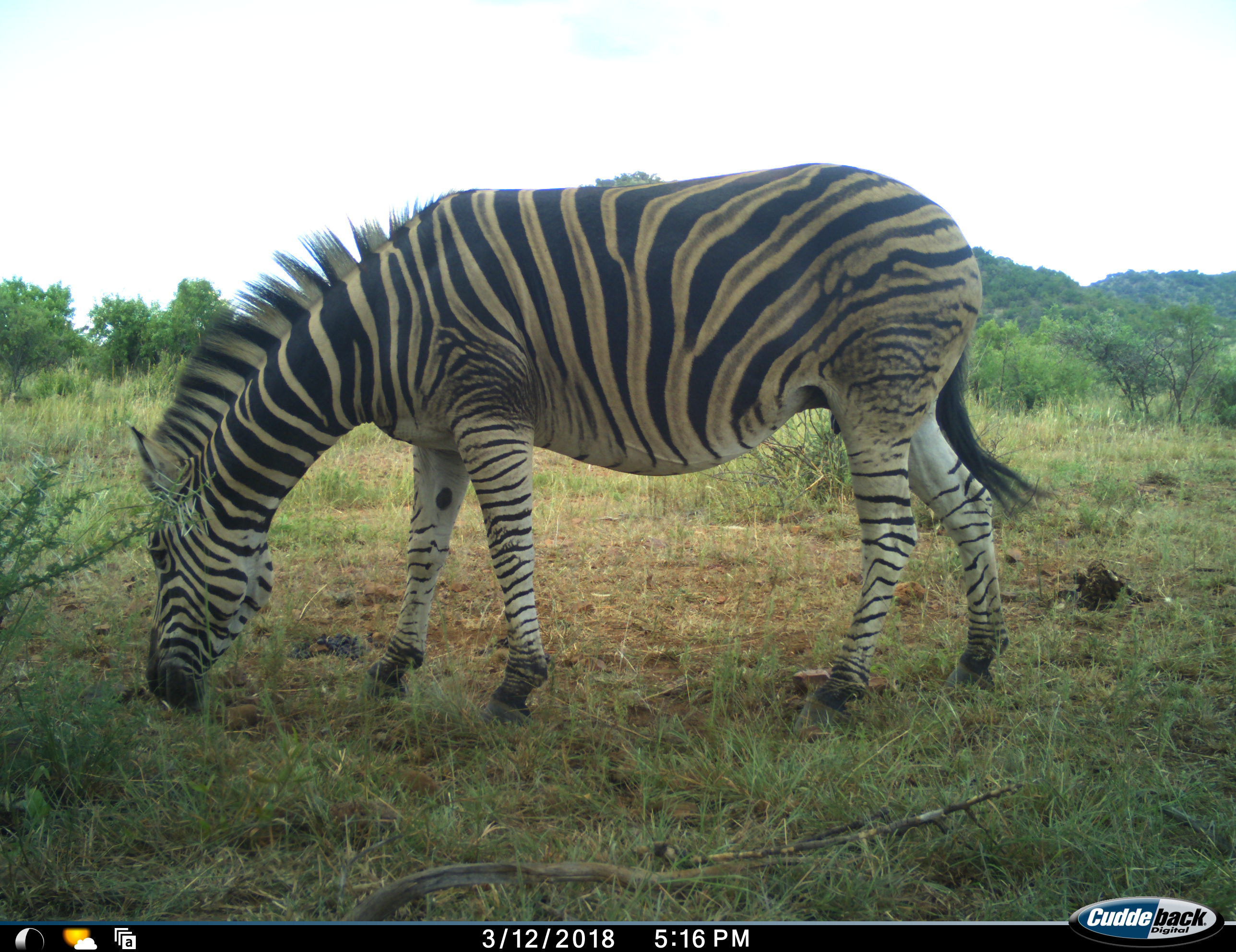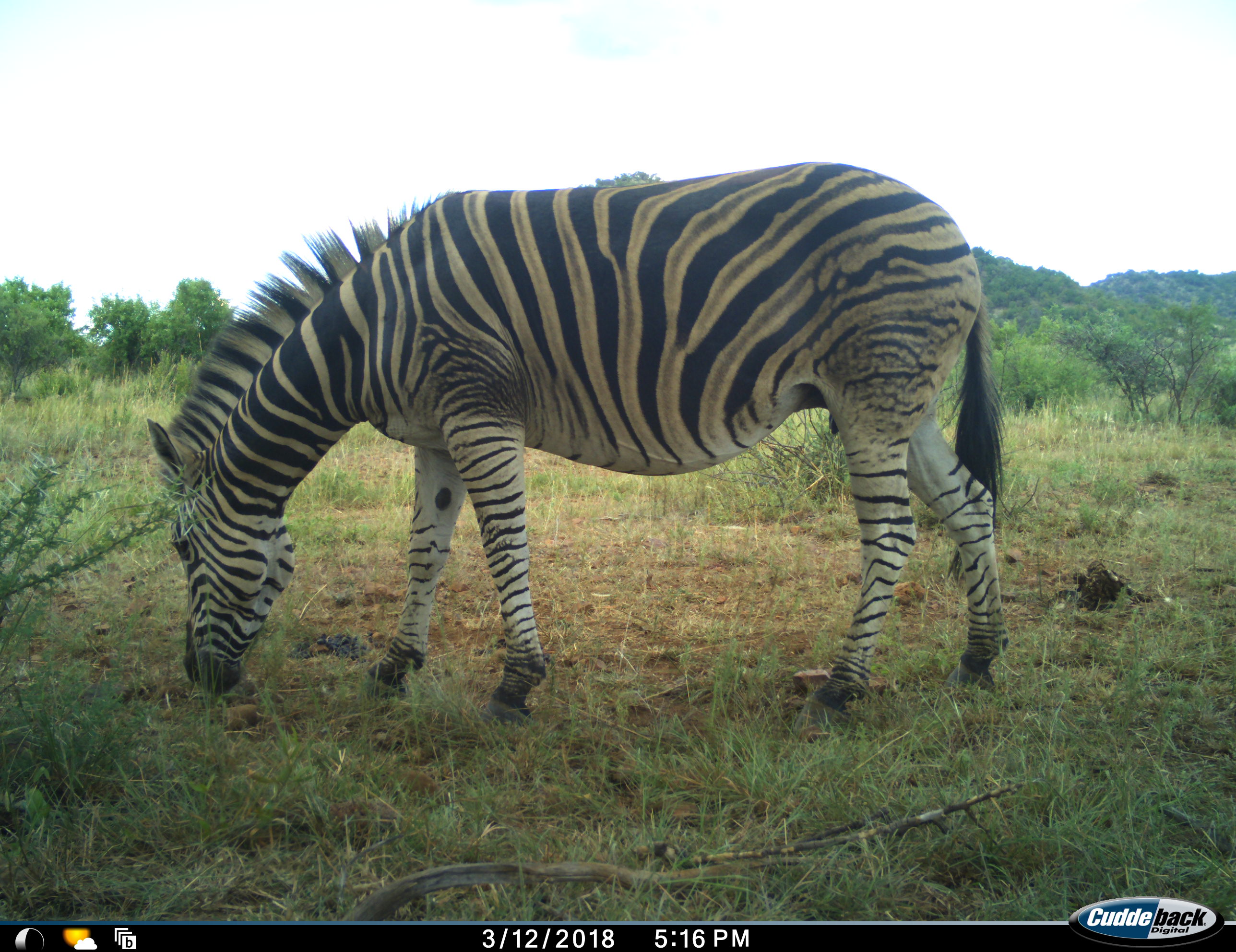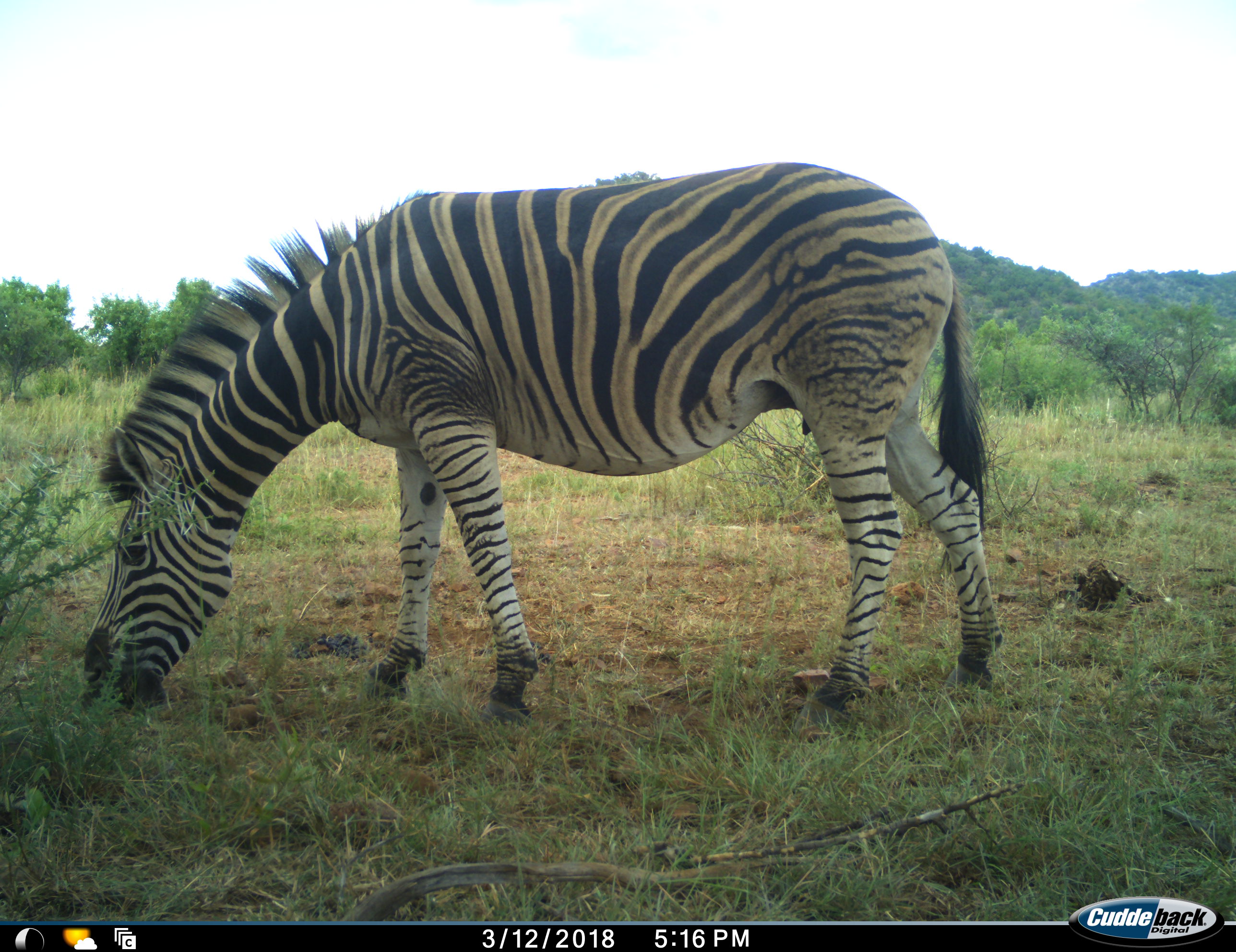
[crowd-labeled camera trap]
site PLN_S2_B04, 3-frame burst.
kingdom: Animalia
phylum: Chordata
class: Mammalia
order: Perissodactyla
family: Equidae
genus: Equus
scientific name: Equus quagga burchellii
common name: burchell's zebra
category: zebraburchells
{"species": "zebraburchells (burchell's zebra) (Equus quagga burchellii)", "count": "1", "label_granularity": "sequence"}